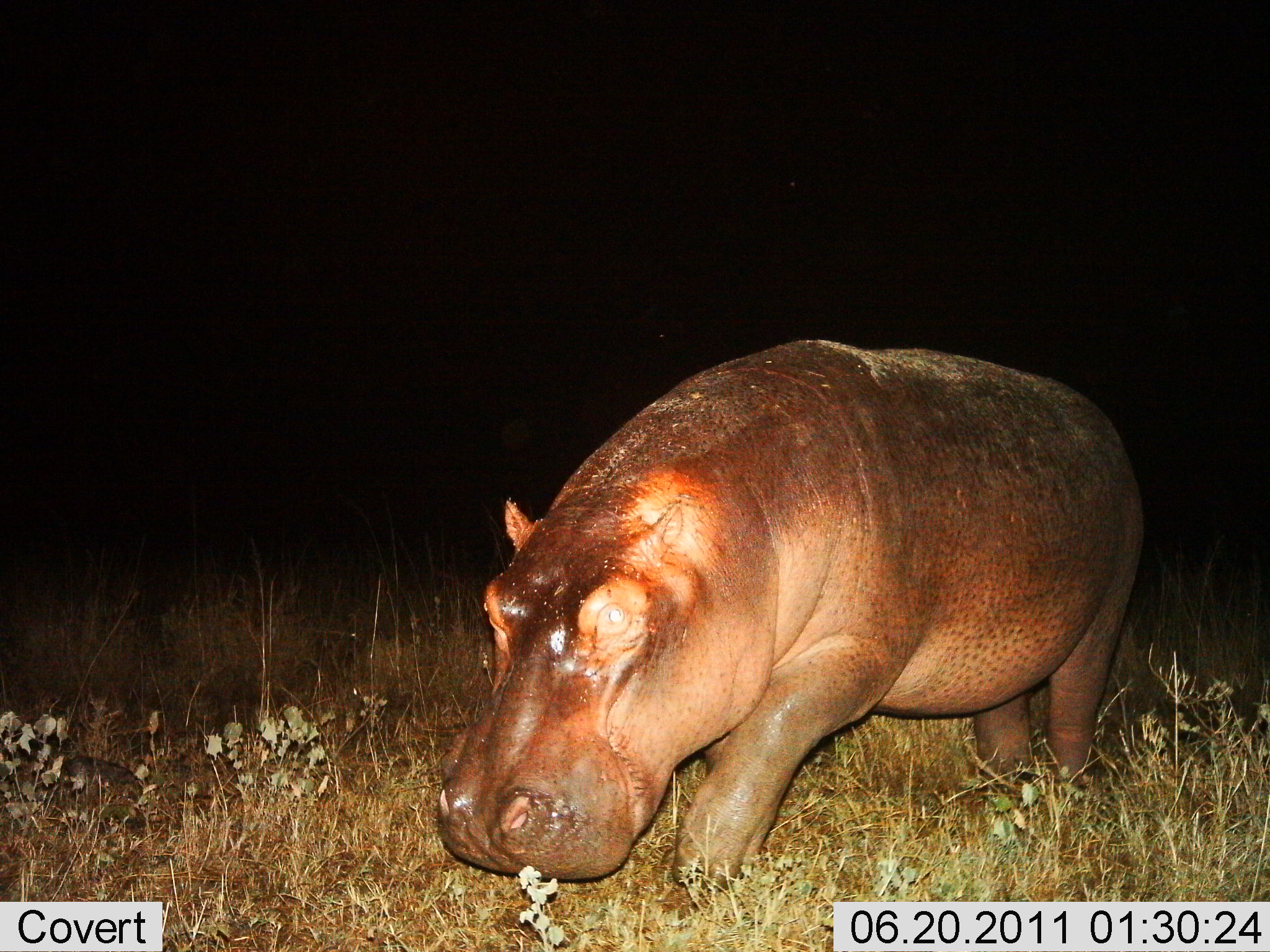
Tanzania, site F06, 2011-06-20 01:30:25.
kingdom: Animalia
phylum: Chordata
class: Mammalia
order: Artiodactyla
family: Hippopotamidae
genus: Hippopotamus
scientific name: Hippopotamus amphibius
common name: hippopotamus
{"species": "hippopotamus (Hippopotamus amphibius)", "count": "1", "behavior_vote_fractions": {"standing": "0%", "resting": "0%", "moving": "92%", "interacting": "0%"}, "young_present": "0%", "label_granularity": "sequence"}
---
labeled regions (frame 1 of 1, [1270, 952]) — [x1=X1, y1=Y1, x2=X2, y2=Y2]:
animal: [x1=436, y1=339, x2=1147, y2=892]